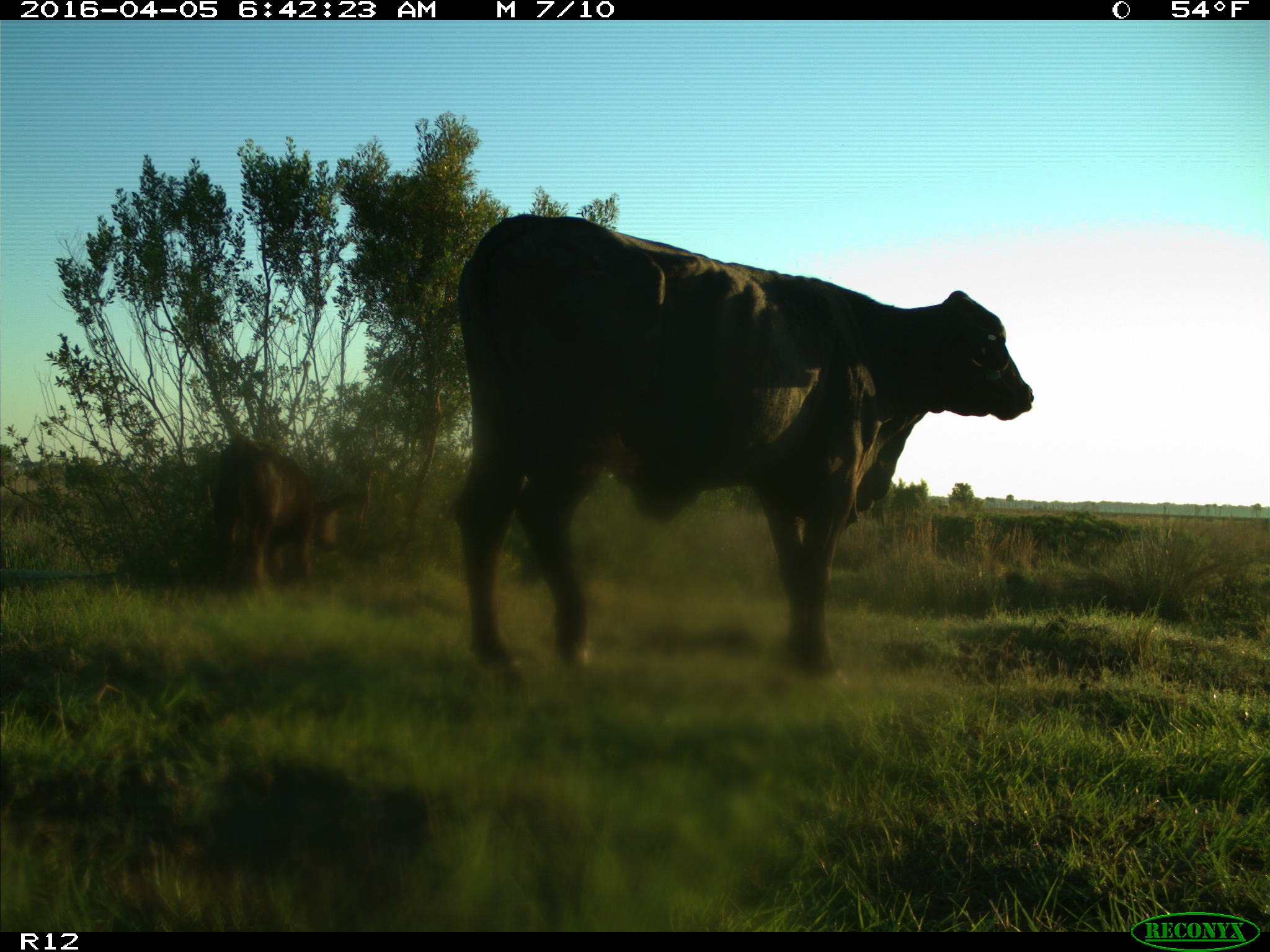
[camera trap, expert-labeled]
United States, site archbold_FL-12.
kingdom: Animalia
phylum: Chordata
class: Mammalia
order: Artiodactyla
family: Bovidae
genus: Bos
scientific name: Bos taurus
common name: domestic cow